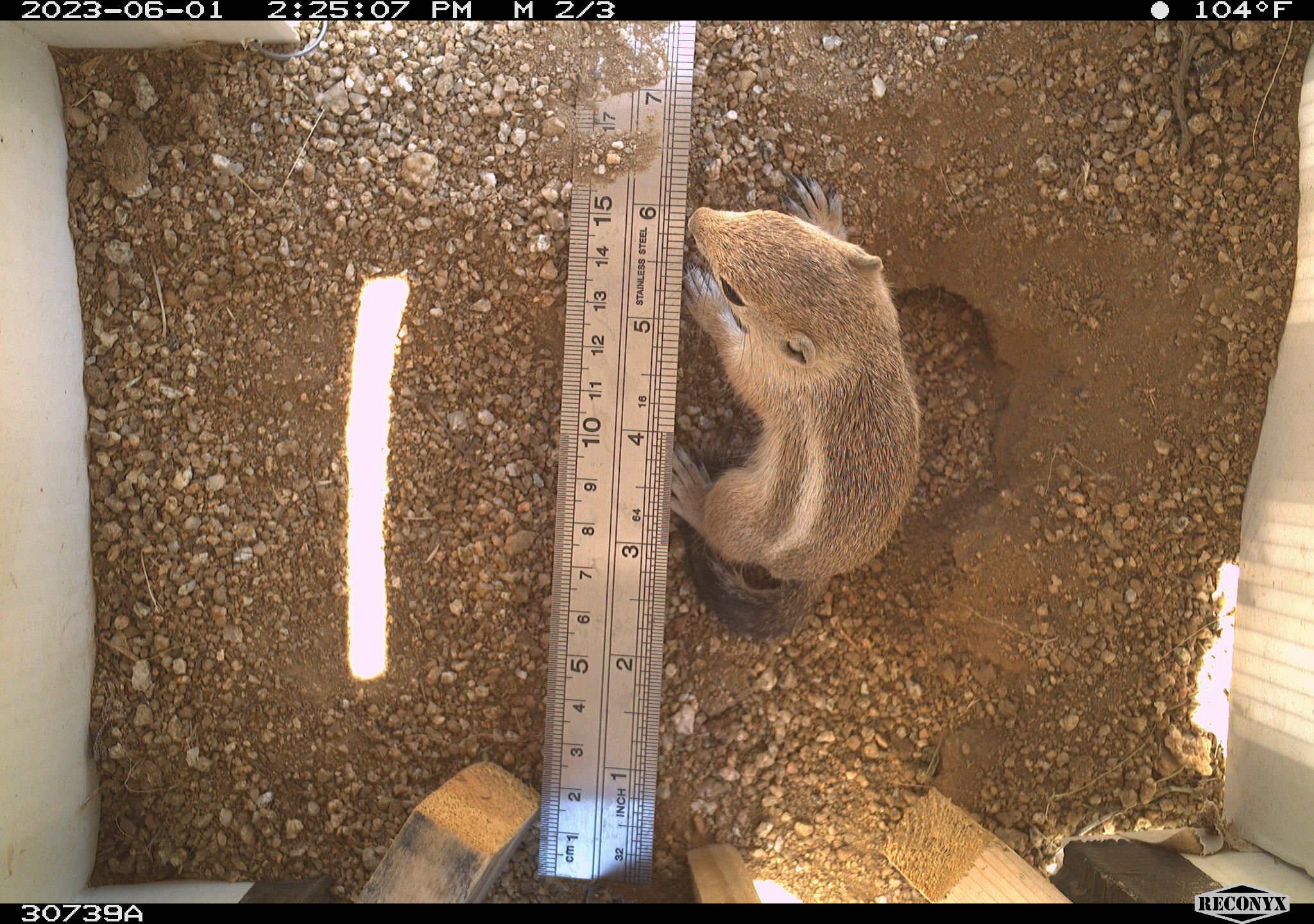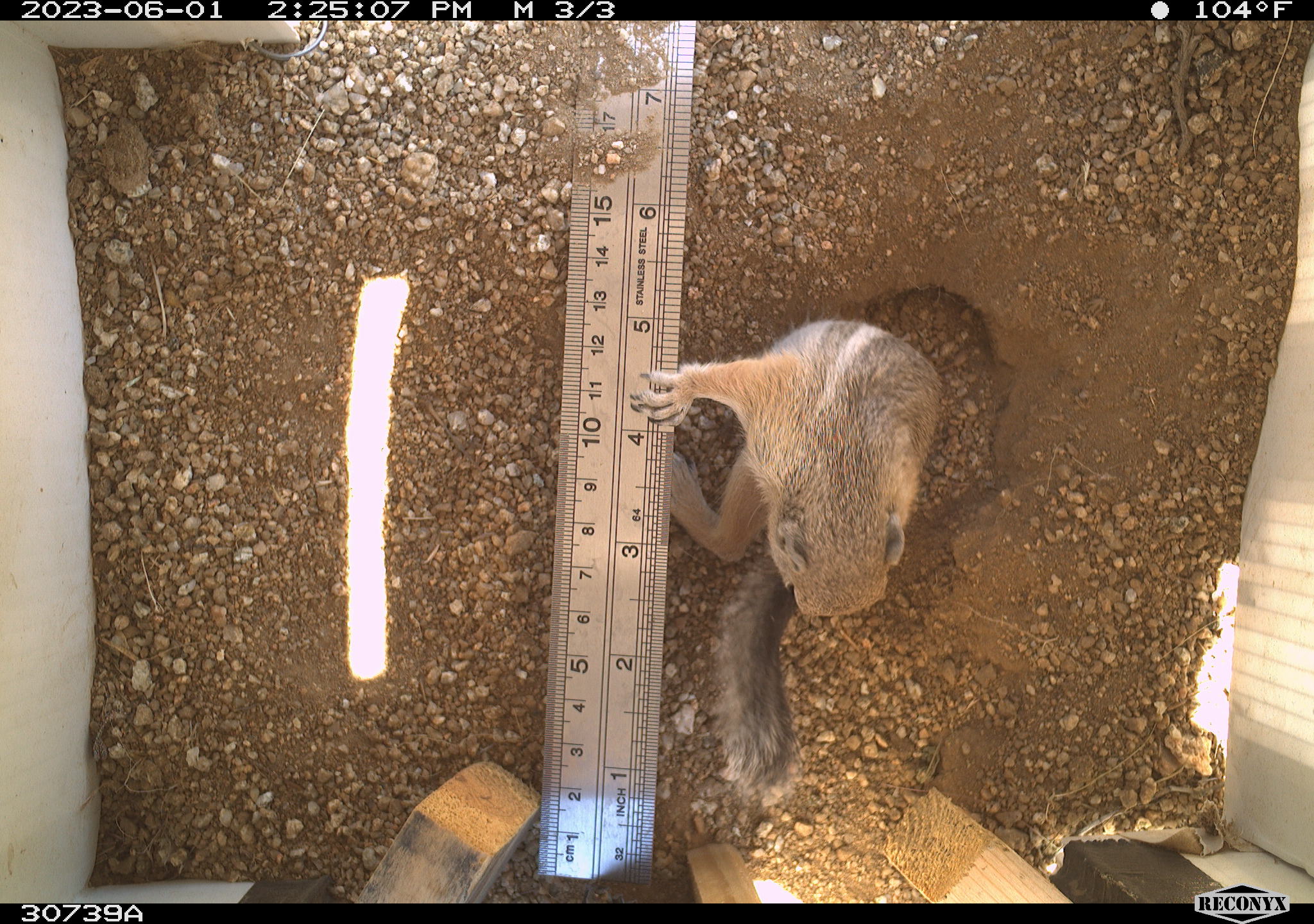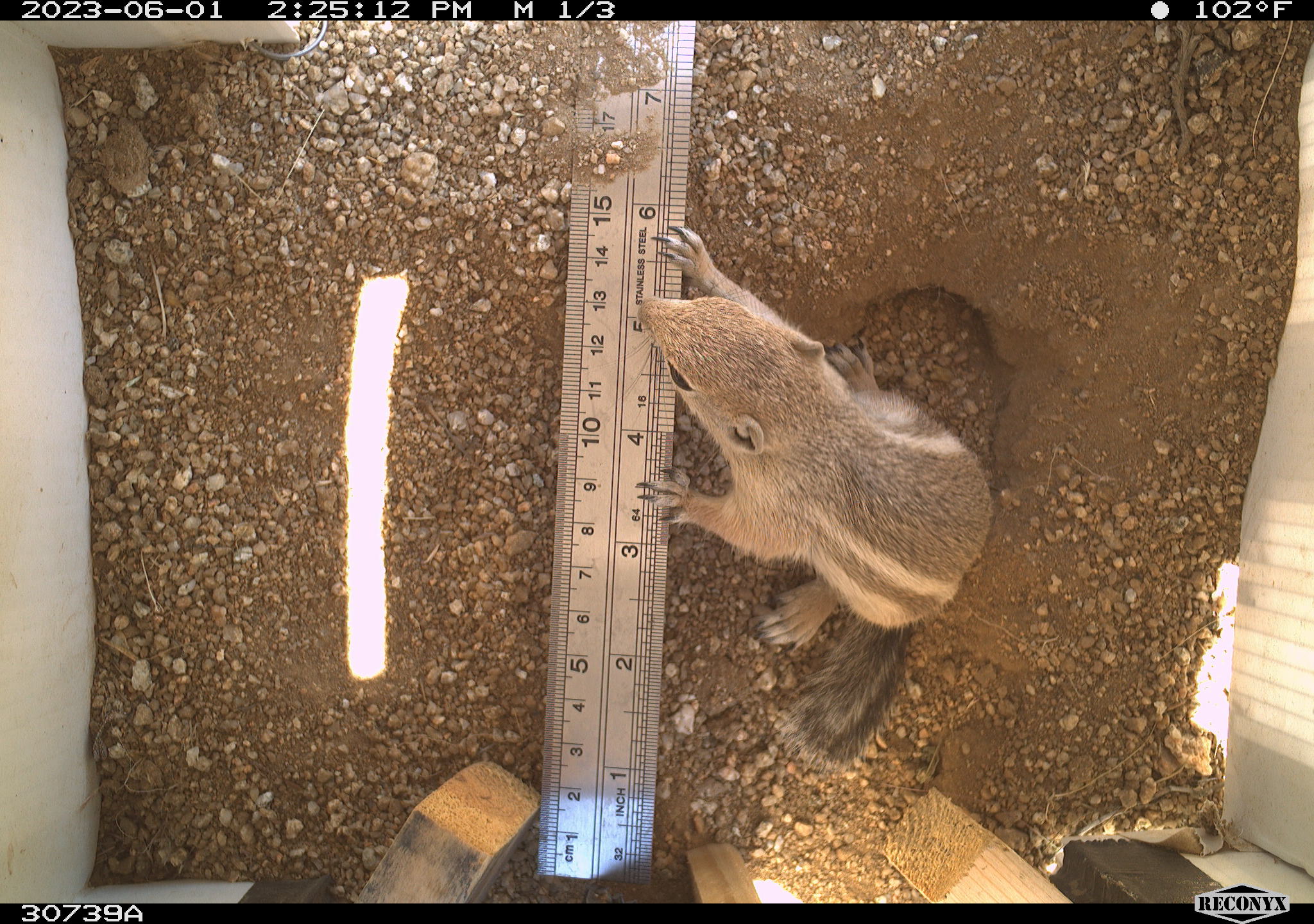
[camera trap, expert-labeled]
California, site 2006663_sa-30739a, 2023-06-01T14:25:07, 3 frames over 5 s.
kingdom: Animalia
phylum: Chordata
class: Mammalia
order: Rodentia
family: Sciuridae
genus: Ammospermophilus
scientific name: Ammospermophilus leucurus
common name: white-tailed antelope squirrel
White-tailed antelope squirrel (Ammospermophilus leucurus).